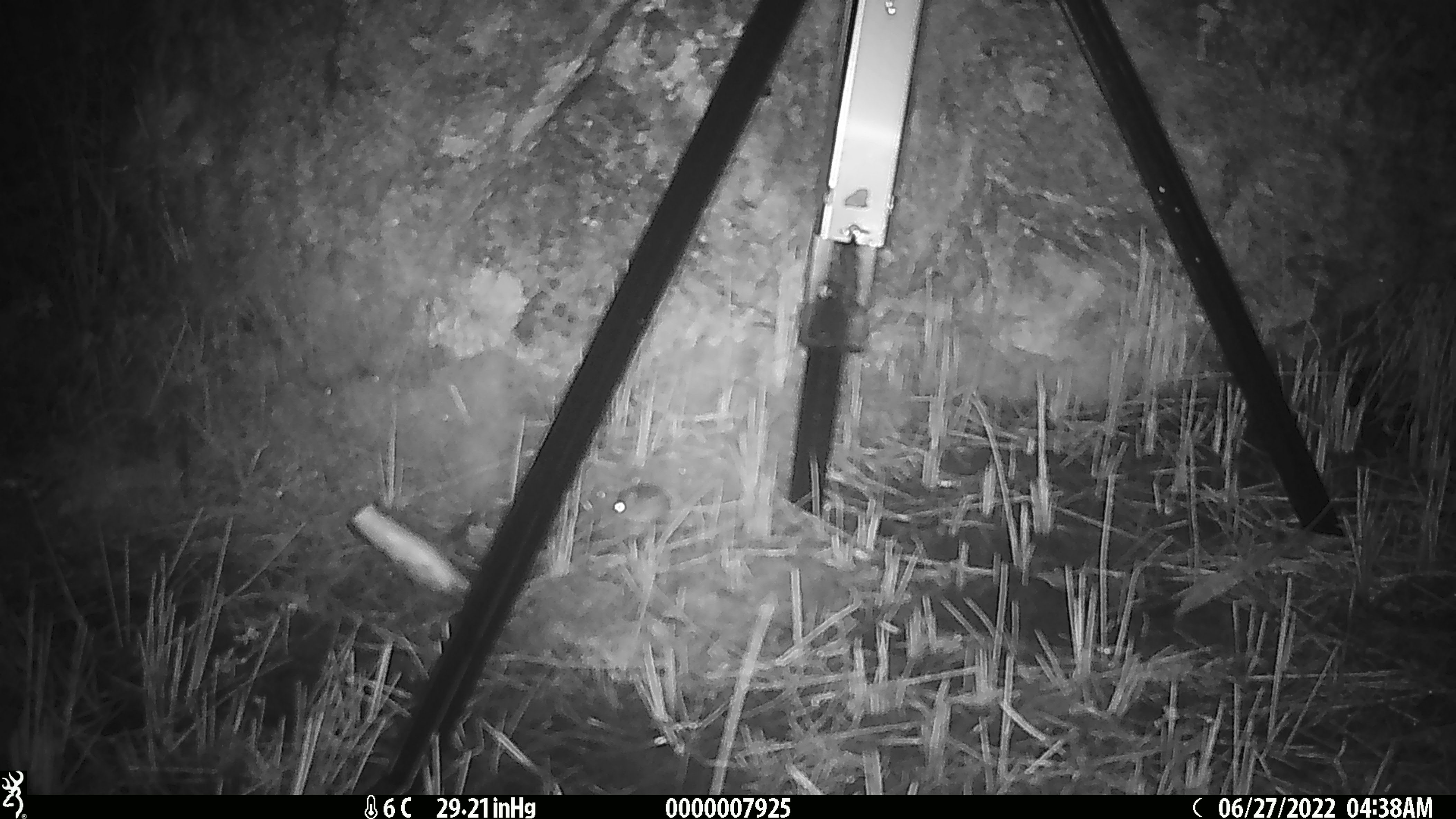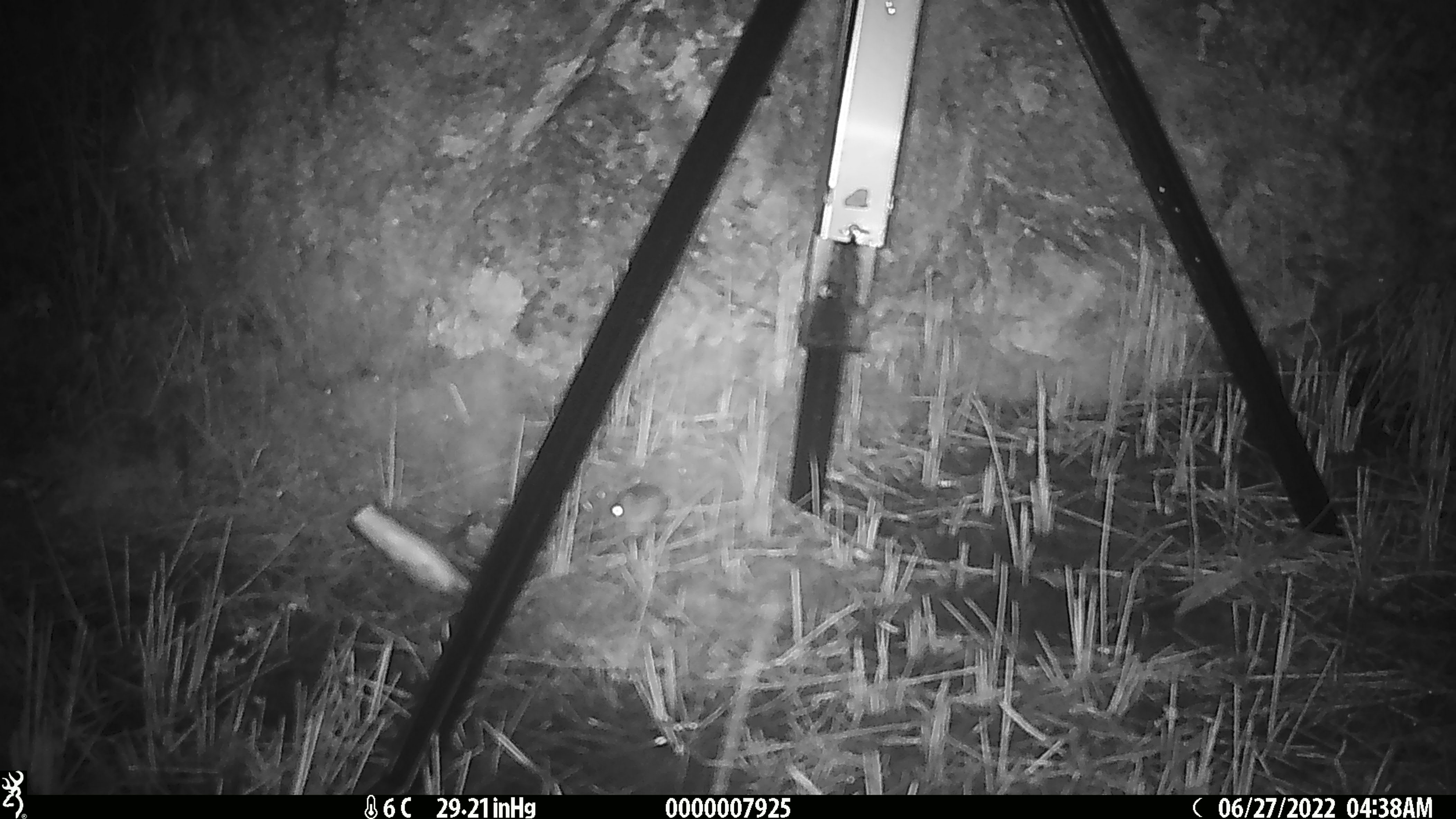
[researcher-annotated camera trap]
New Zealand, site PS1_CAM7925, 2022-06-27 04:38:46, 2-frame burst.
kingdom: Animalia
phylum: Chordata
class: Mammalia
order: Rodentia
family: Muridae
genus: Mus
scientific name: Mus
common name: mouse